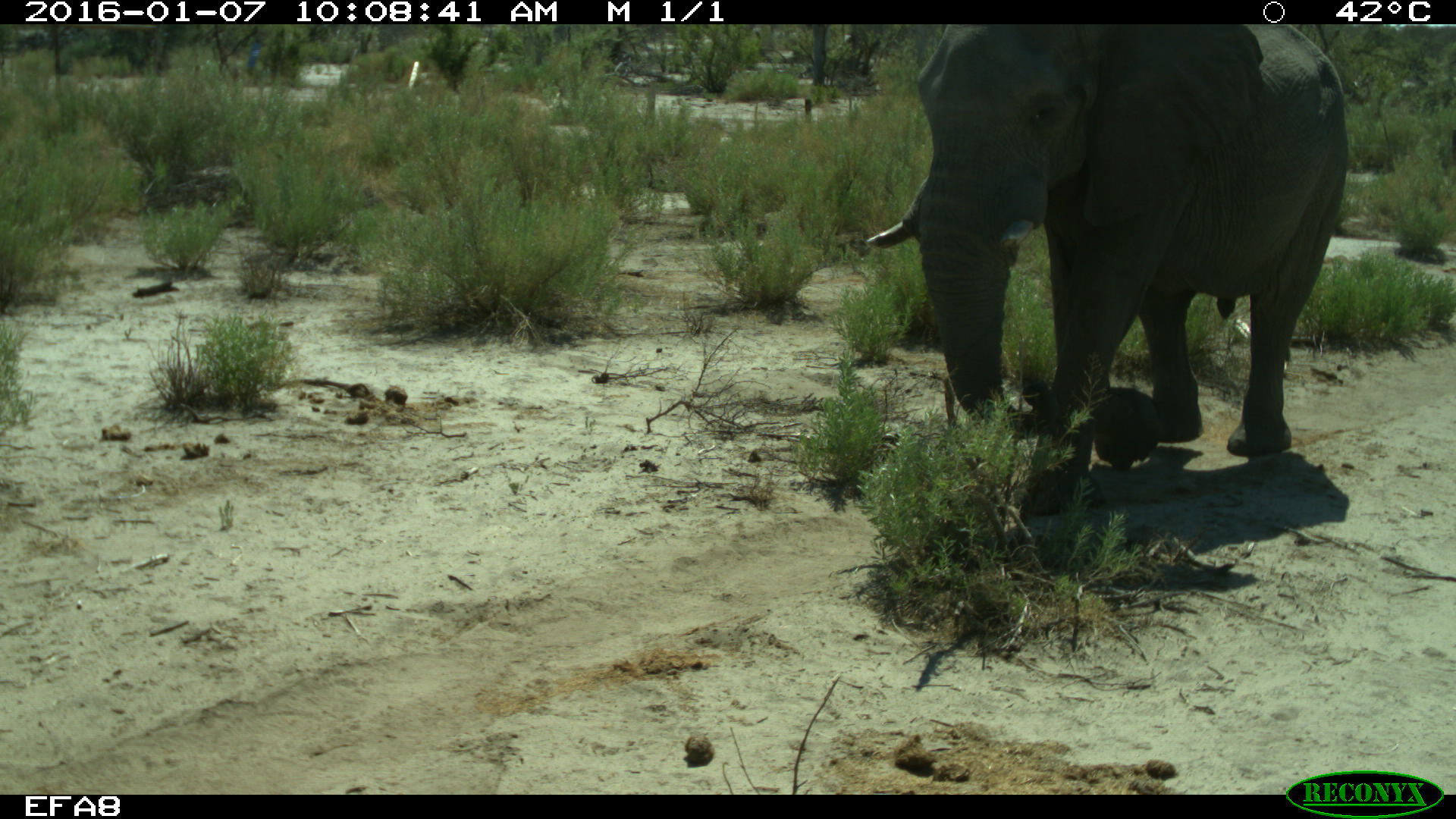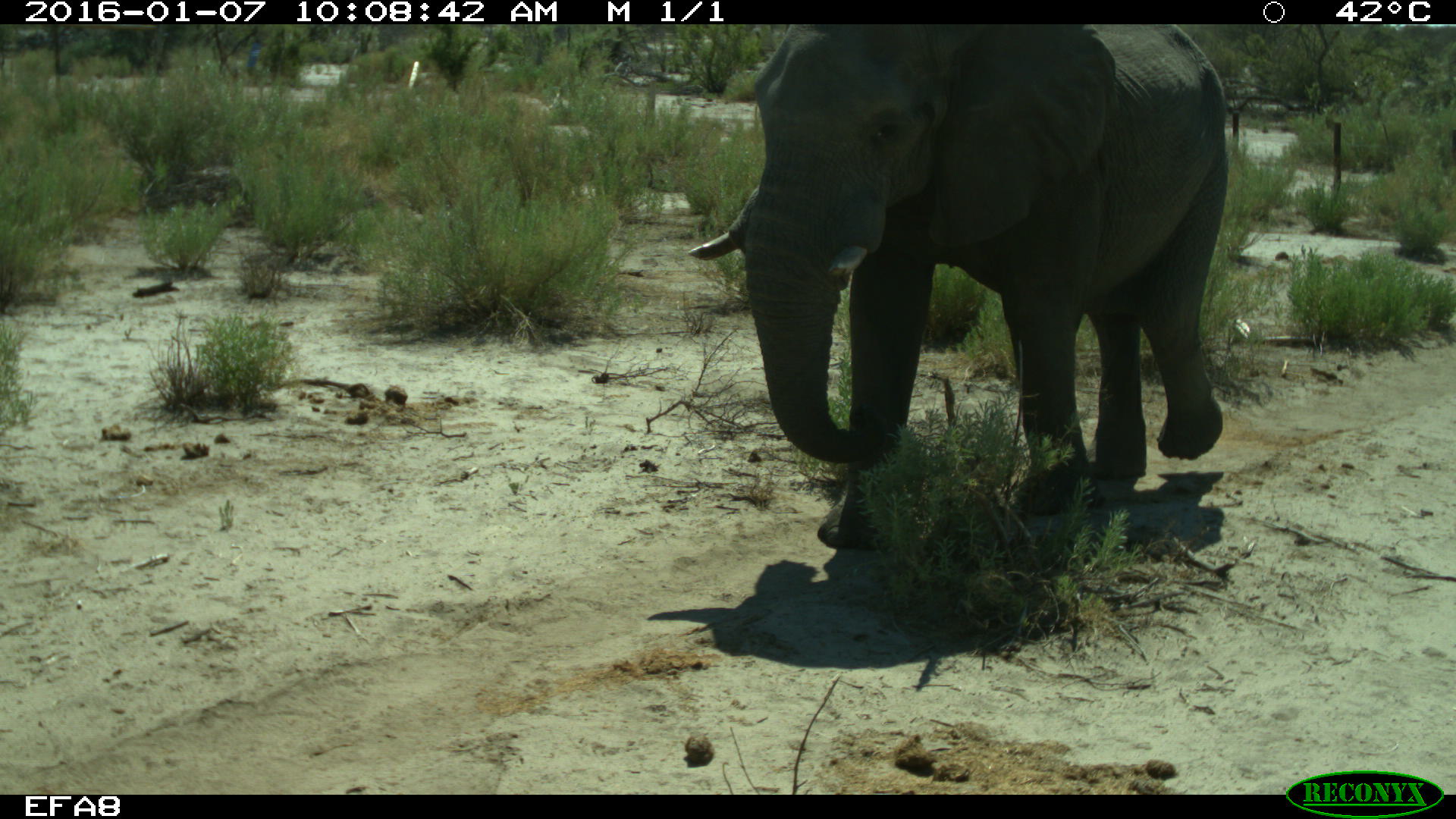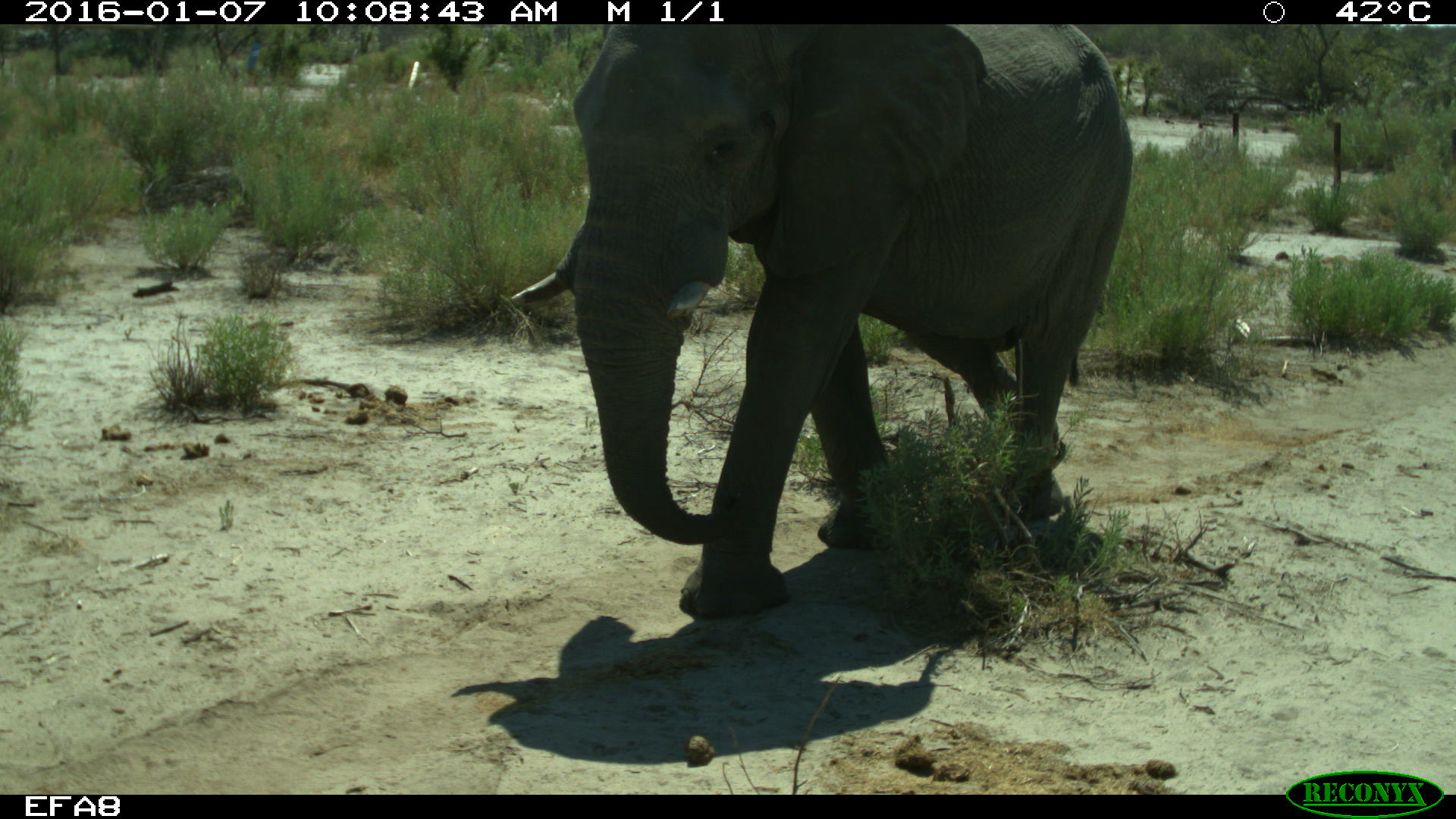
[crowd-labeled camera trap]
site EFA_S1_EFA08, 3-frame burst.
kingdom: Animalia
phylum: Chordata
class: Mammalia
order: Proboscidea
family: Elephantidae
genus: Loxodonta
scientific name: Loxodonta africana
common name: african bush elephant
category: elephant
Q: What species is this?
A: Elephant (african bush elephant) (Loxodonta africana).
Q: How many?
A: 1.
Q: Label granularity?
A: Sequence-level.